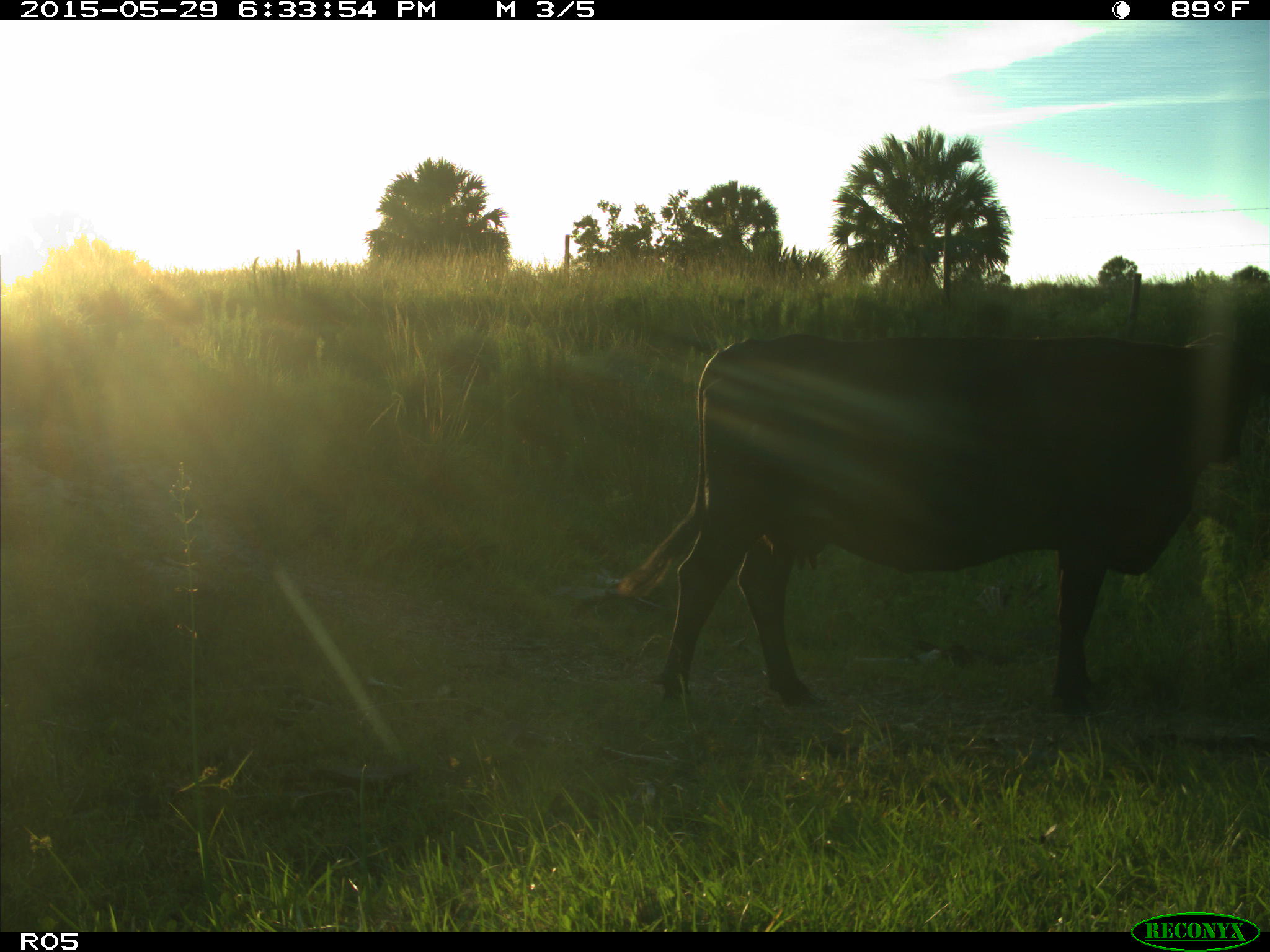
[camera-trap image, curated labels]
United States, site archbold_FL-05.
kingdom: Animalia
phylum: Chordata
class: Mammalia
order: Artiodactyla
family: Bovidae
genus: Bos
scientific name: Bos taurus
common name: domestic cow